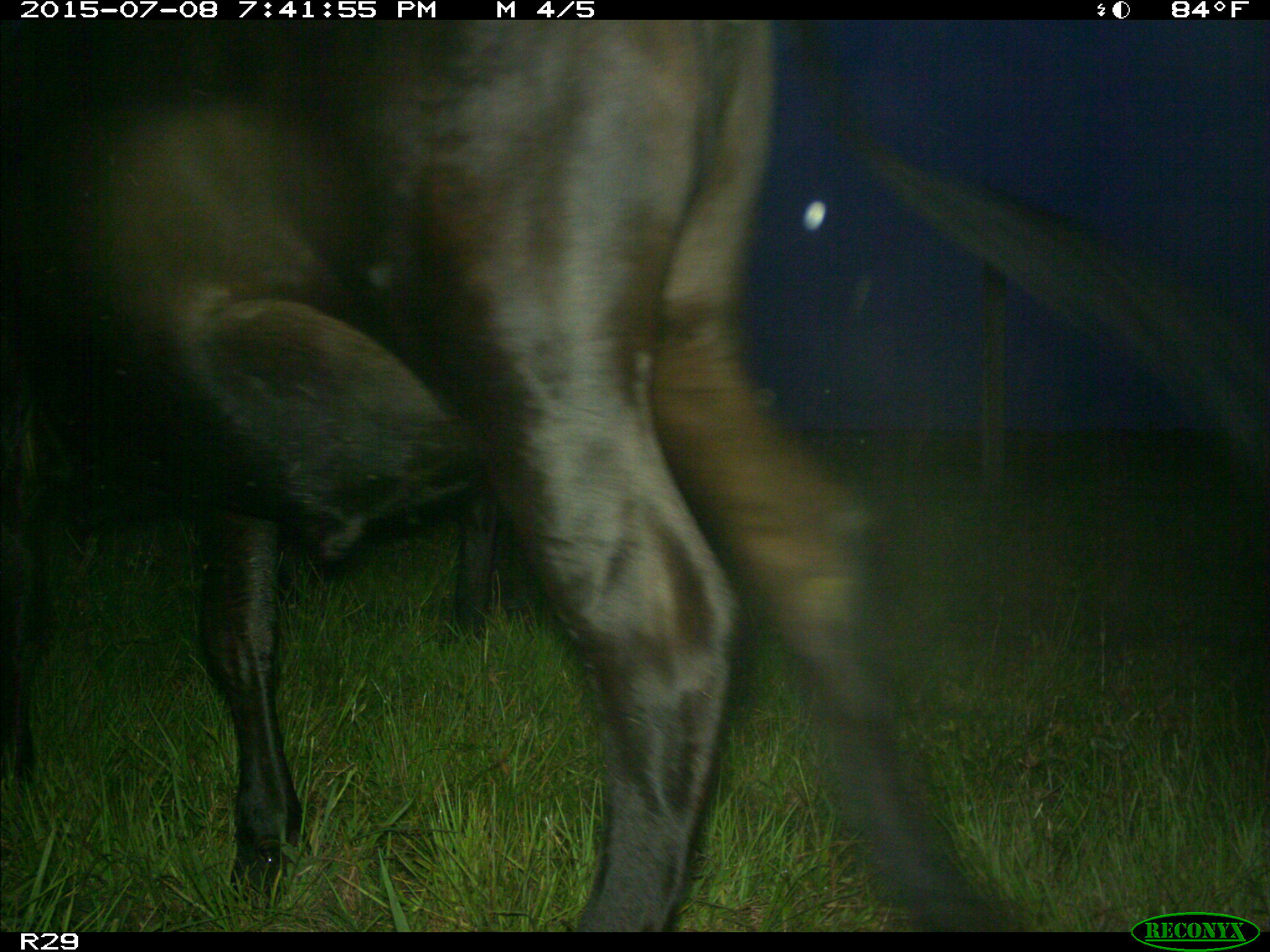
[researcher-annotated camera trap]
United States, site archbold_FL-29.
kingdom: Animalia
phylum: Chordata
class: Mammalia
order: Artiodactyla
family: Bovidae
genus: Bos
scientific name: Bos taurus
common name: domestic cow